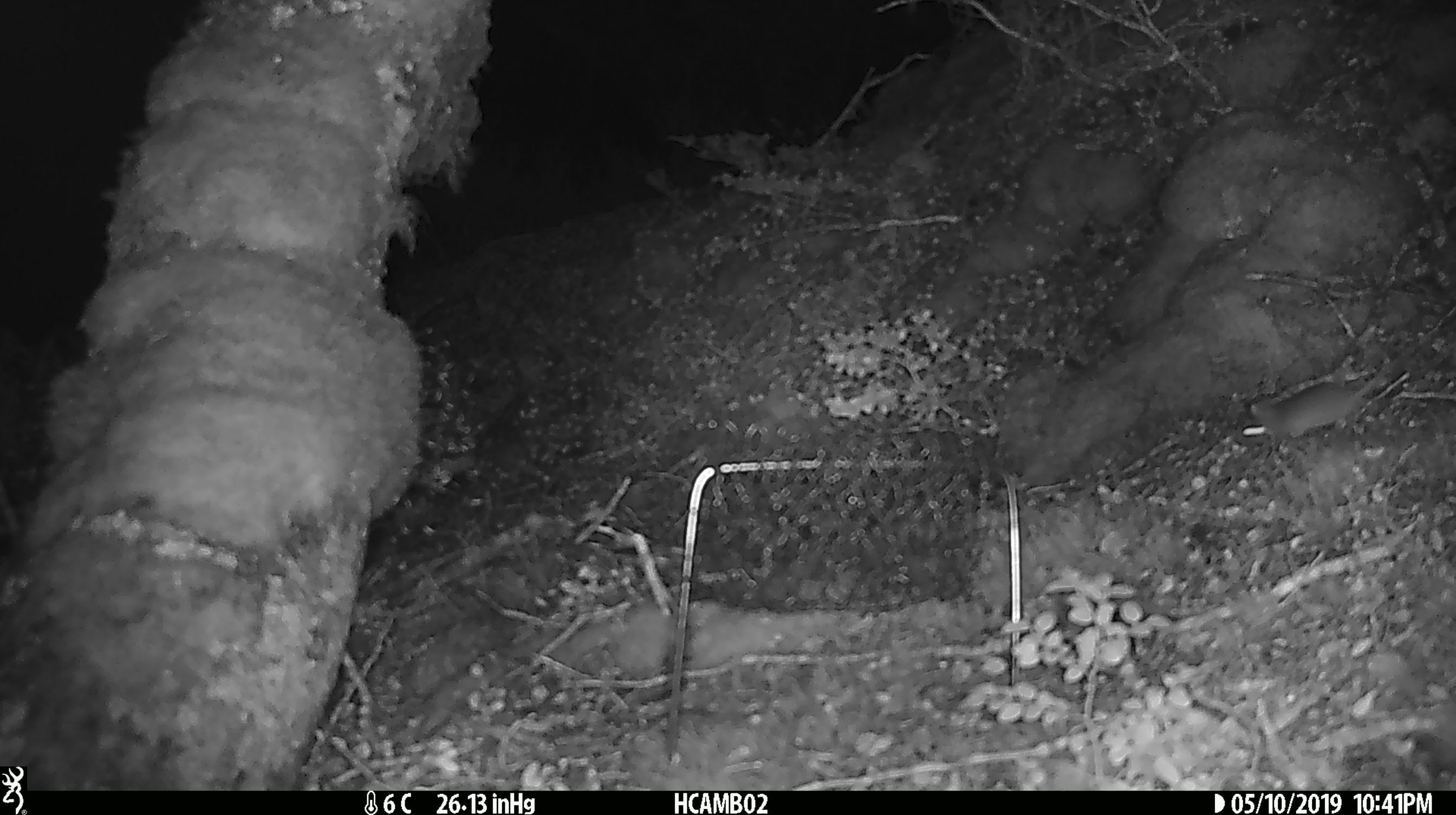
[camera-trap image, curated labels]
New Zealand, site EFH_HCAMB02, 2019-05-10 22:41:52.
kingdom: Animalia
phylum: Chordata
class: Mammalia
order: Rodentia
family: Muridae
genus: Mus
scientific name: Mus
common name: mouse